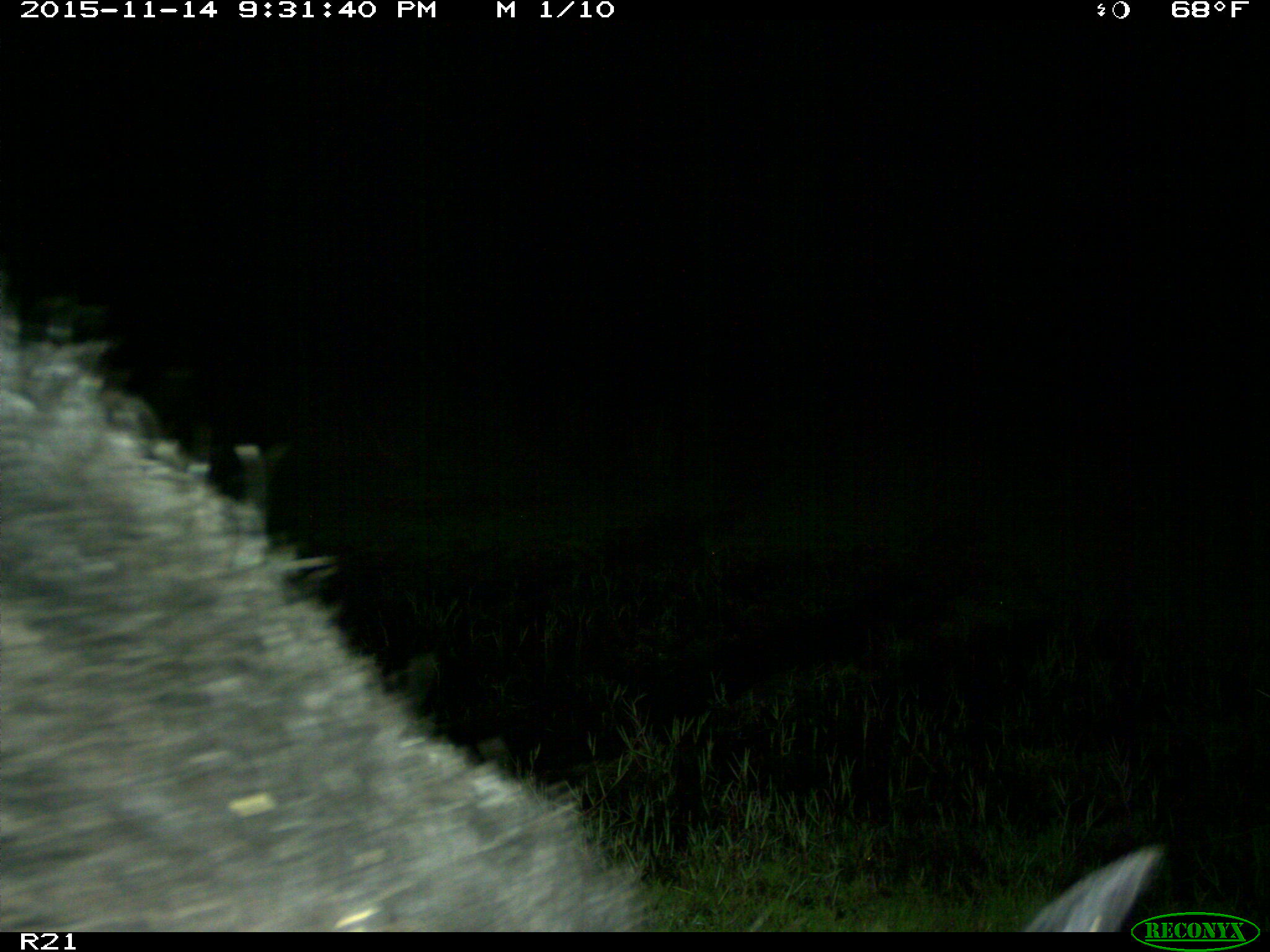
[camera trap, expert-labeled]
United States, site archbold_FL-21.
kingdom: Animalia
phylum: Chordata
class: Mammalia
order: Artiodactyla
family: Suidae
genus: Sus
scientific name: Sus scrofa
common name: wild boar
Sus scrofa (wild boar).